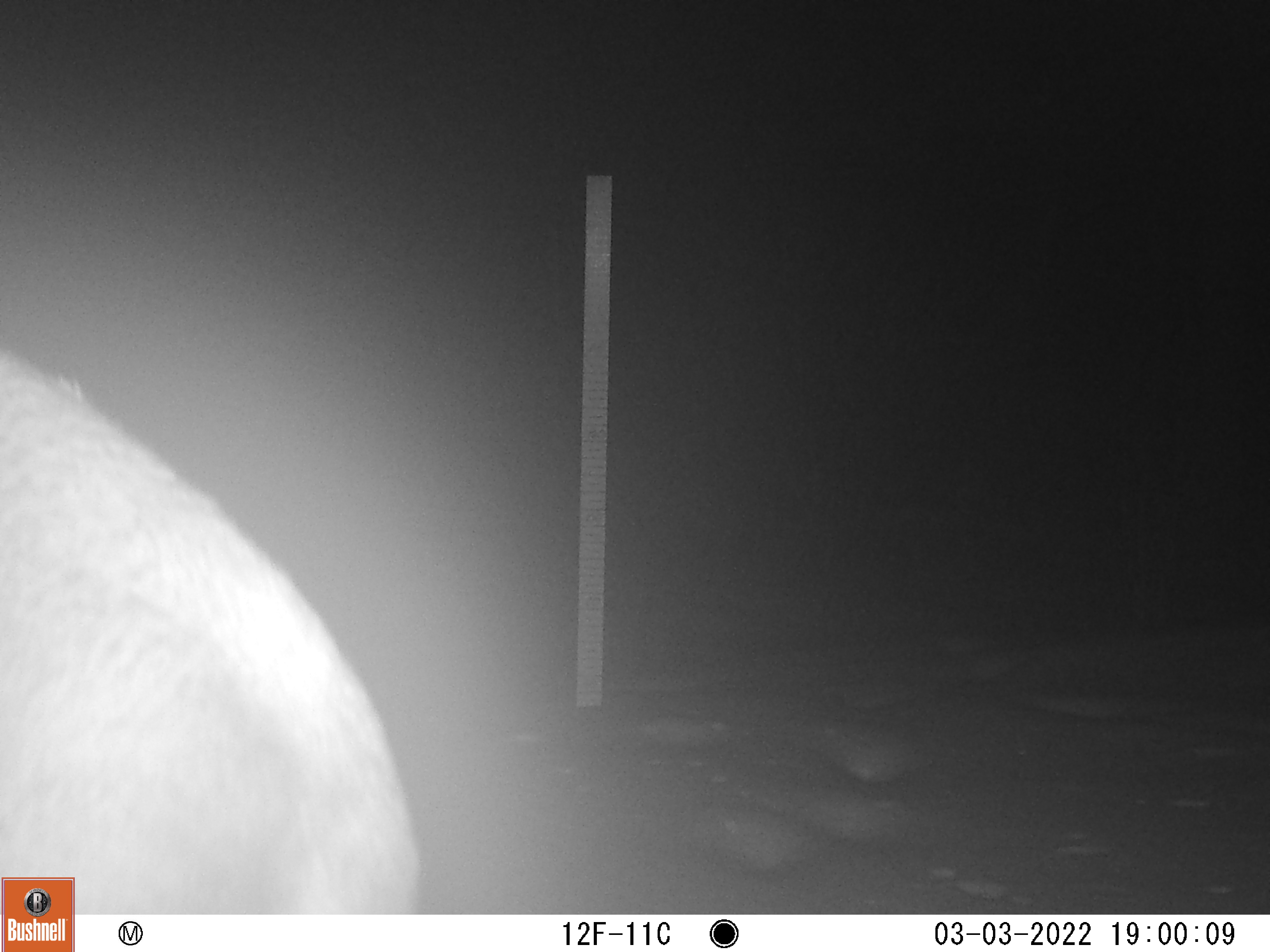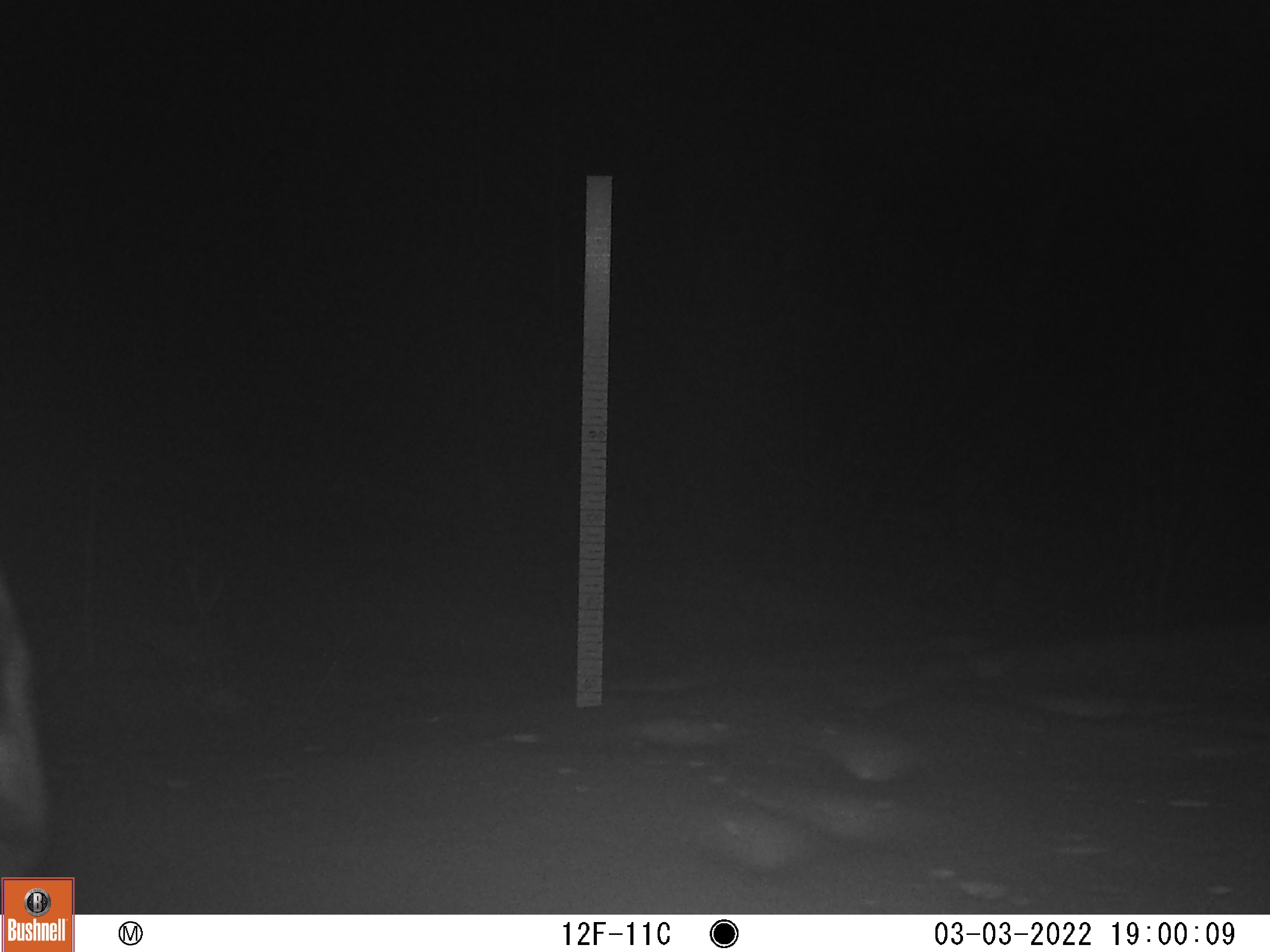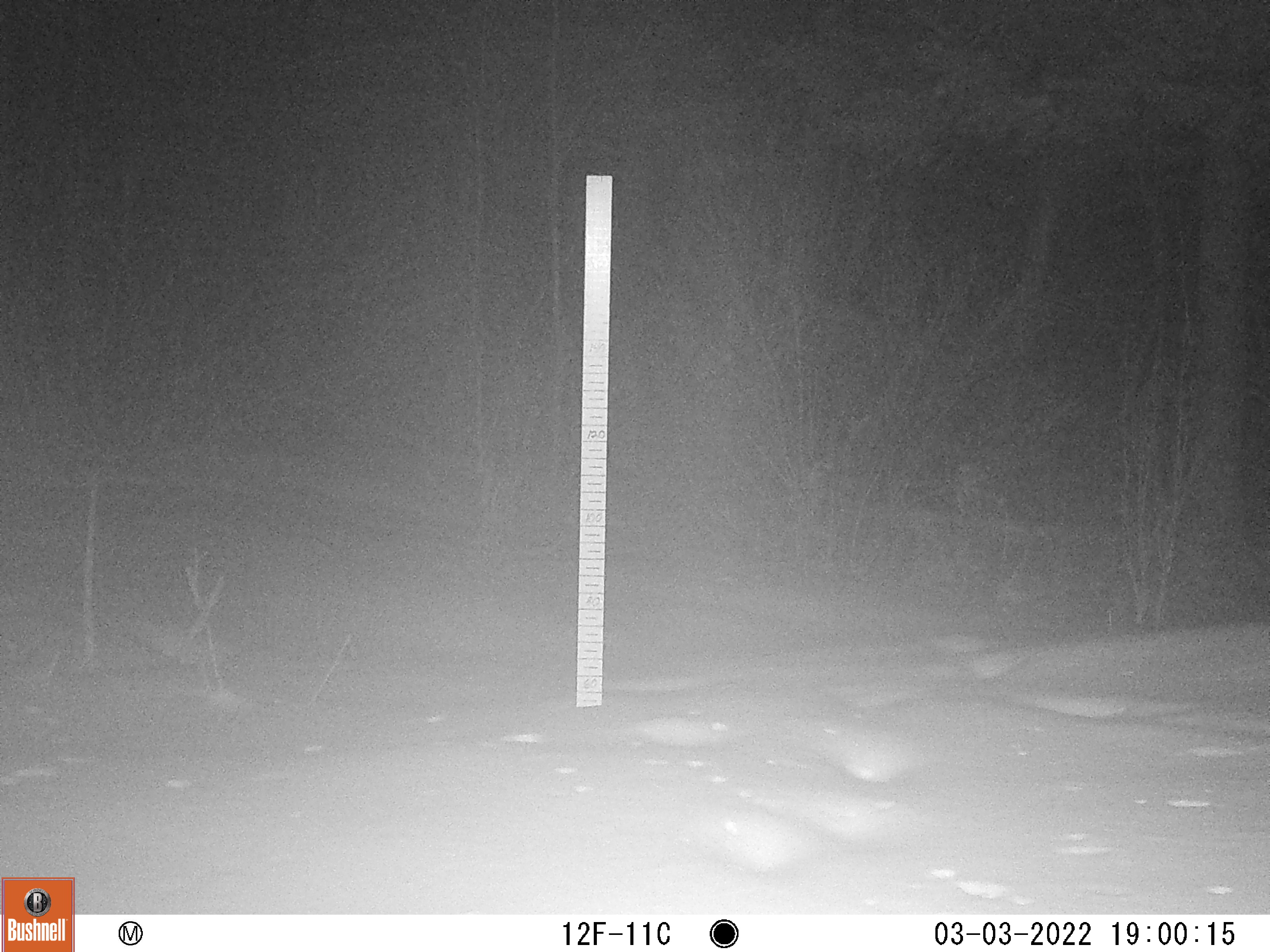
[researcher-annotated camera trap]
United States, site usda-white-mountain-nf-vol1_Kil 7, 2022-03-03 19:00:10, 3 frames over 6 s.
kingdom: Animalia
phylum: Chordata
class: Mammalia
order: Artiodactyla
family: Cervidae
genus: Alces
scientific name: Alces alces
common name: moose